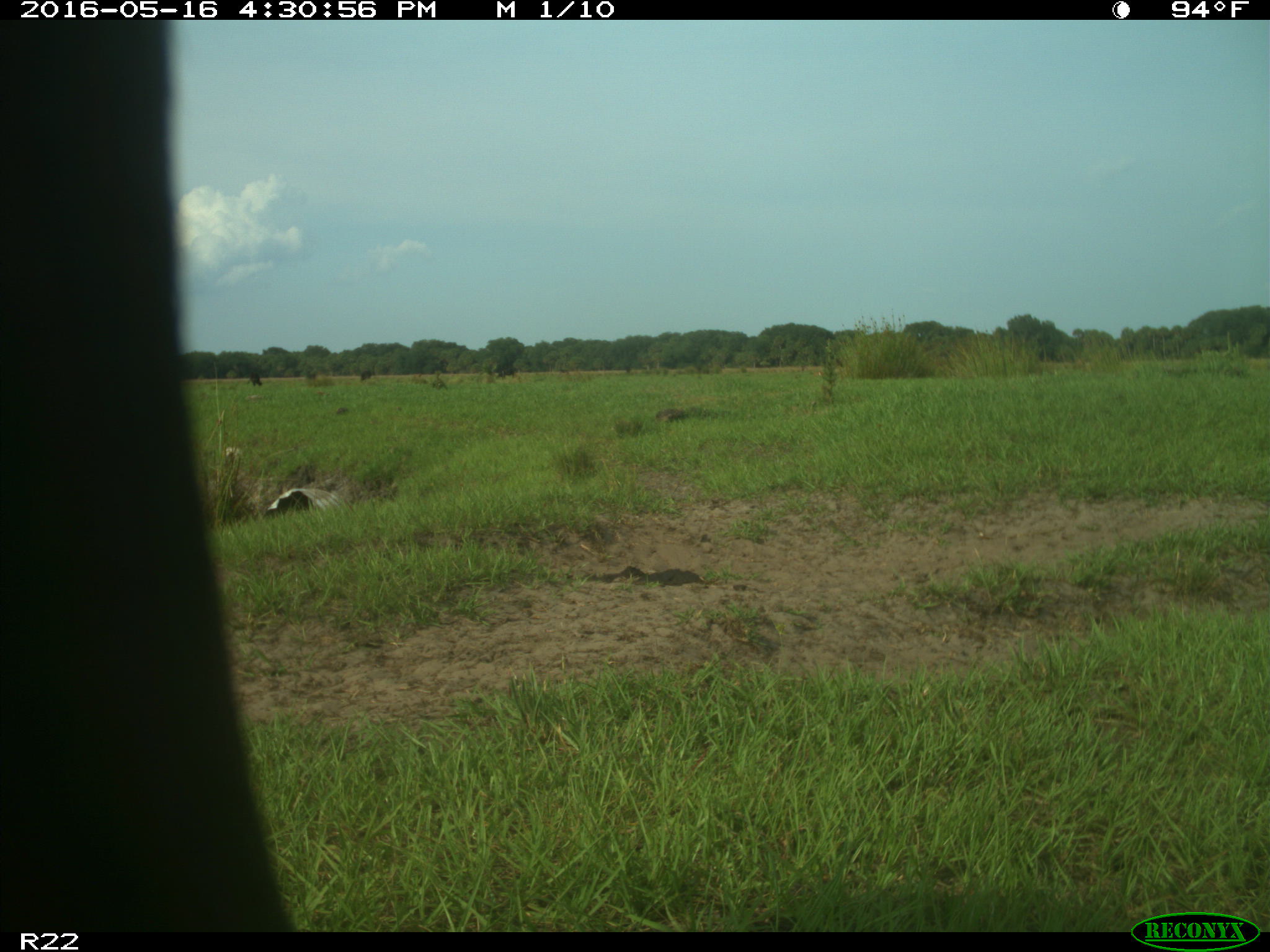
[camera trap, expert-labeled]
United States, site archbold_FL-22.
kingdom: Animalia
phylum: Chordata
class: Mammalia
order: Artiodactyla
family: Bovidae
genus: Bos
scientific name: Bos taurus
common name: domestic cow